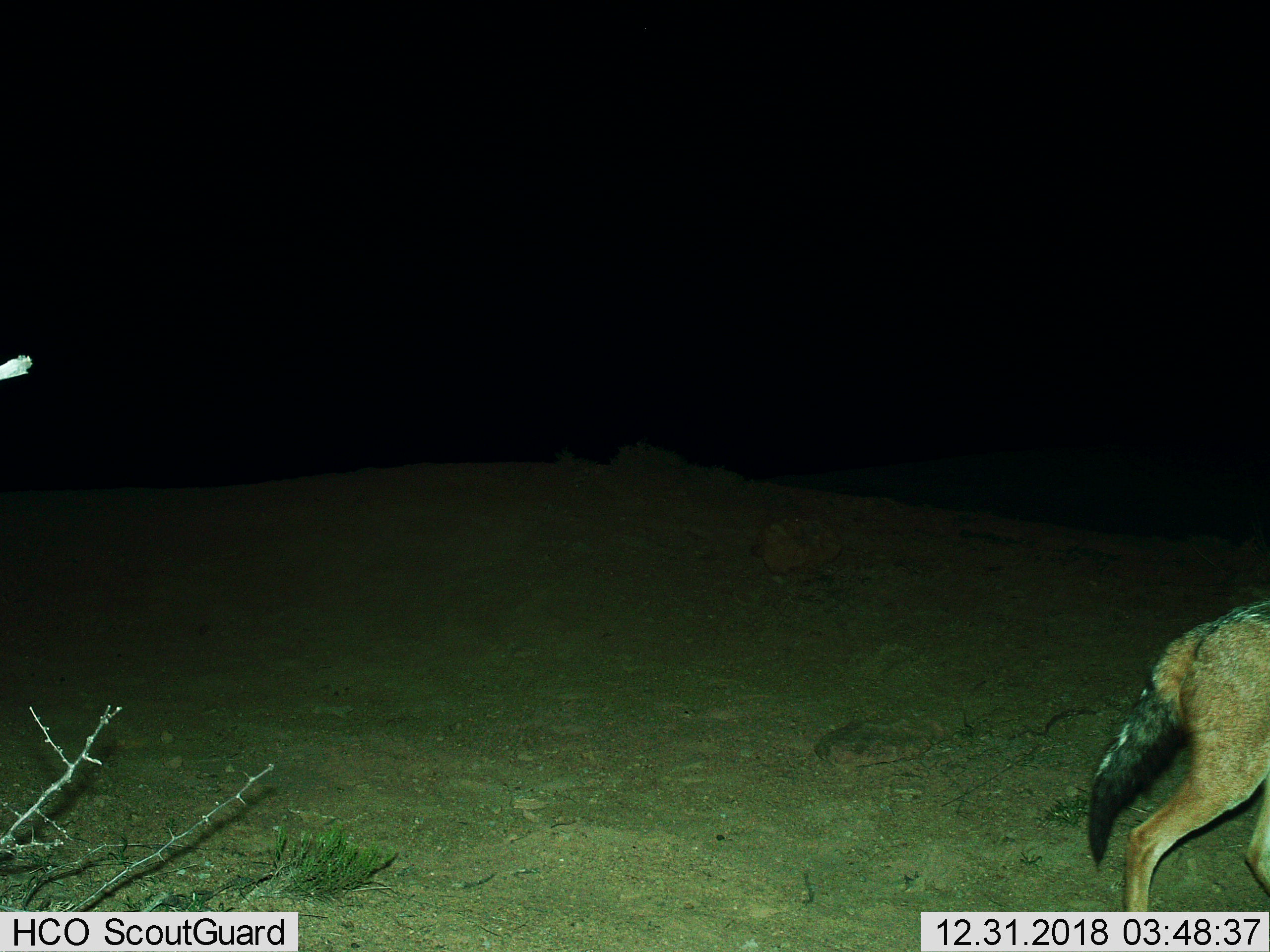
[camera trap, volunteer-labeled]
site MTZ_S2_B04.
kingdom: Animalia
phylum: Chordata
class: Mammalia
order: Carnivora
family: Canidae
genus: Lupulella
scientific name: Lupulella mesomelas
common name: black-backed jackal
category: jackalblackbacked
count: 1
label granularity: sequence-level